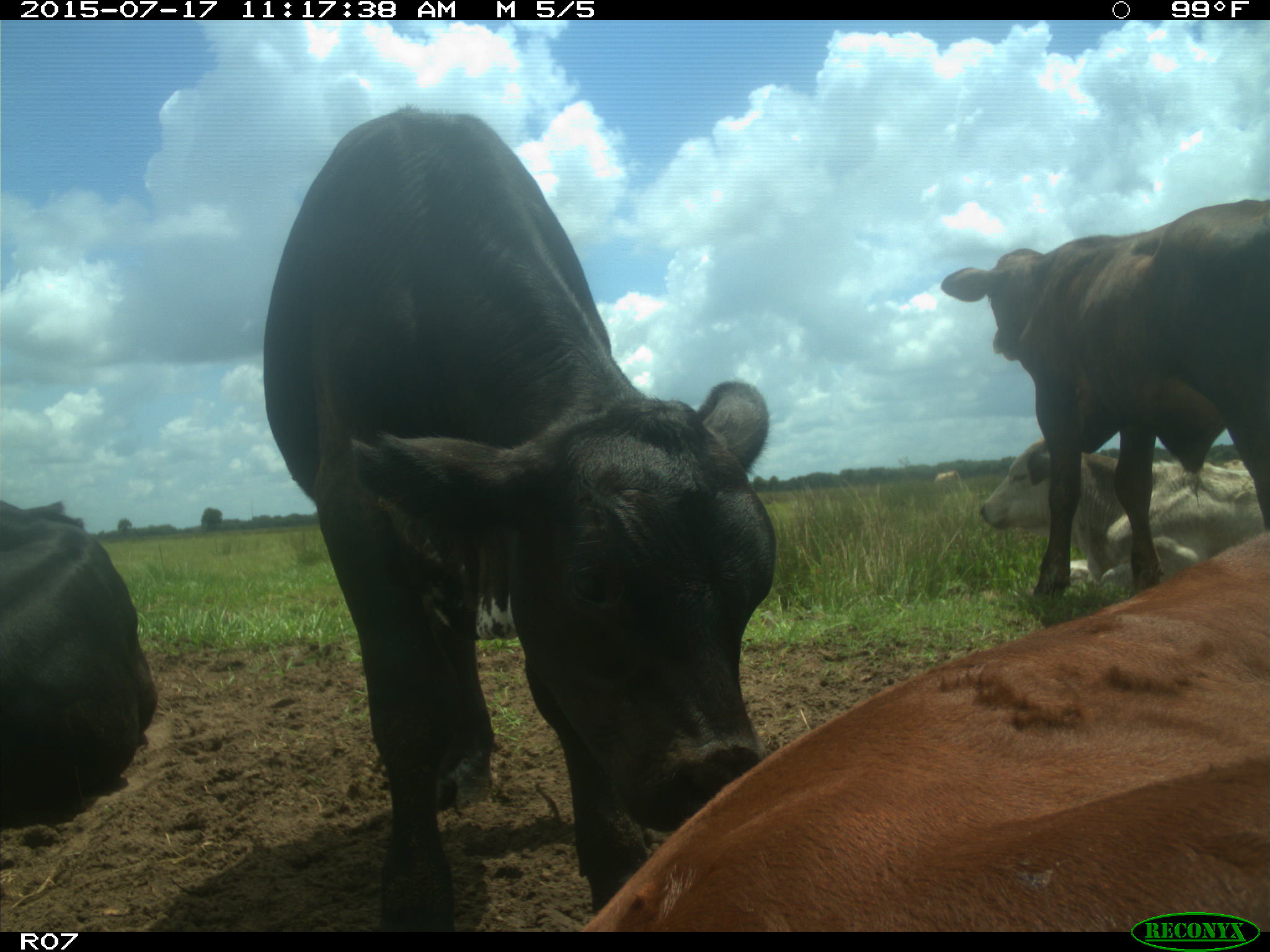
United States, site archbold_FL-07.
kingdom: Animalia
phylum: Chordata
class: Mammalia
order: Artiodactyla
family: Bovidae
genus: Bos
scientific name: Bos taurus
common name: domestic cow